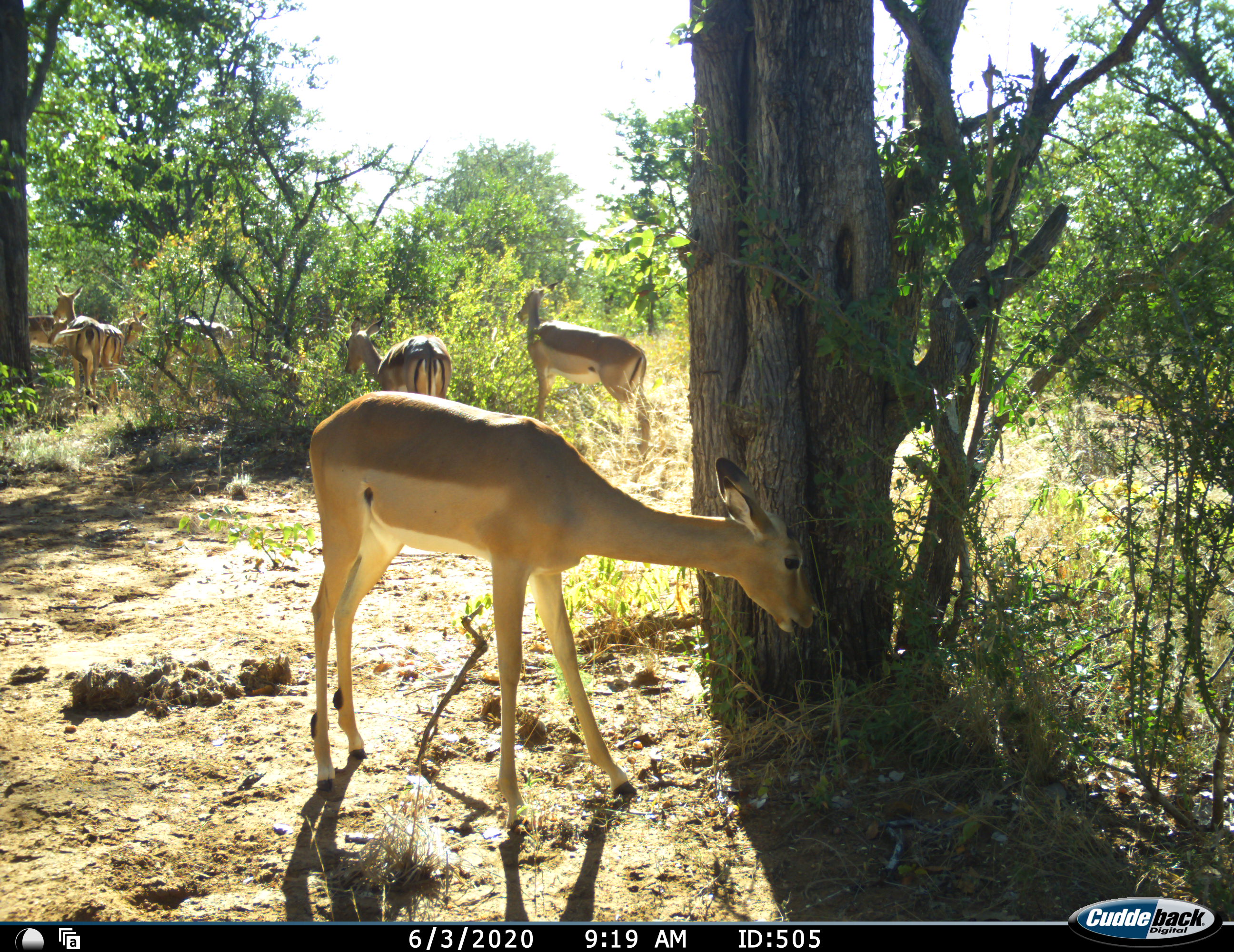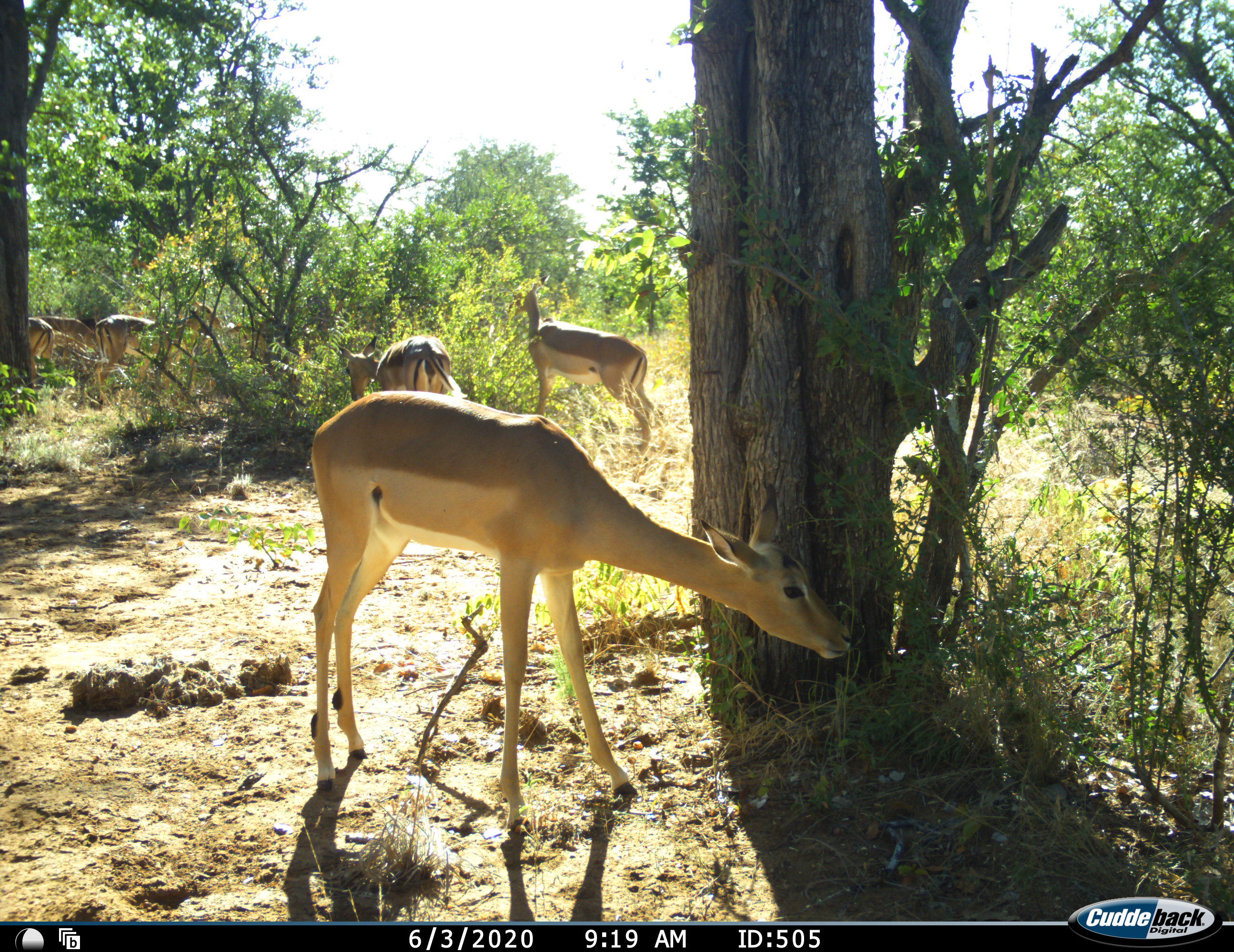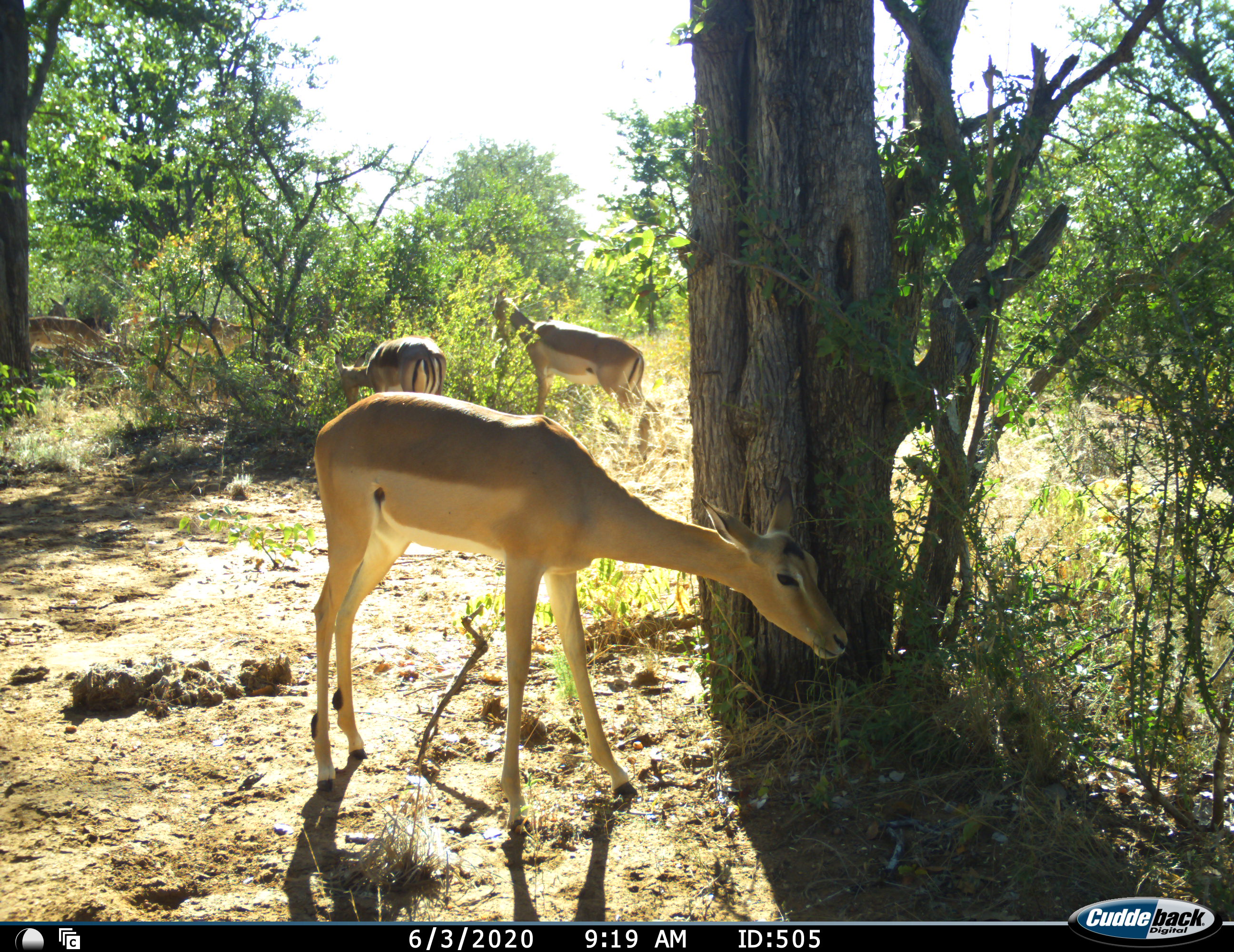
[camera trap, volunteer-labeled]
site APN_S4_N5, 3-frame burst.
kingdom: Animalia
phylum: Chordata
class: Mammalia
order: Artiodactyla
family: Bovidae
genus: Aepyceros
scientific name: Aepyceros melampus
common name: impala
Impala (Aepyceros melampus), count 7. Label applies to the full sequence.